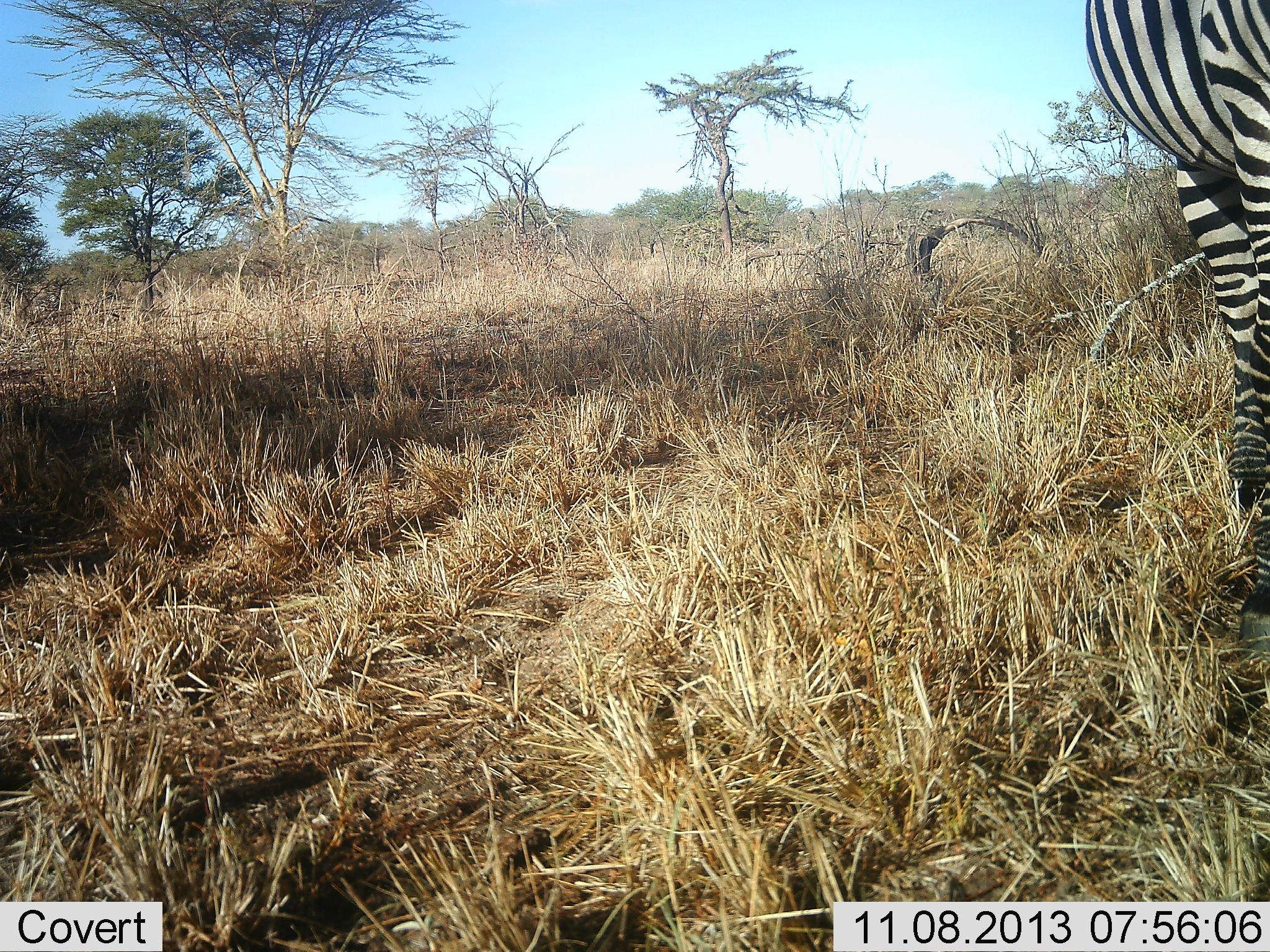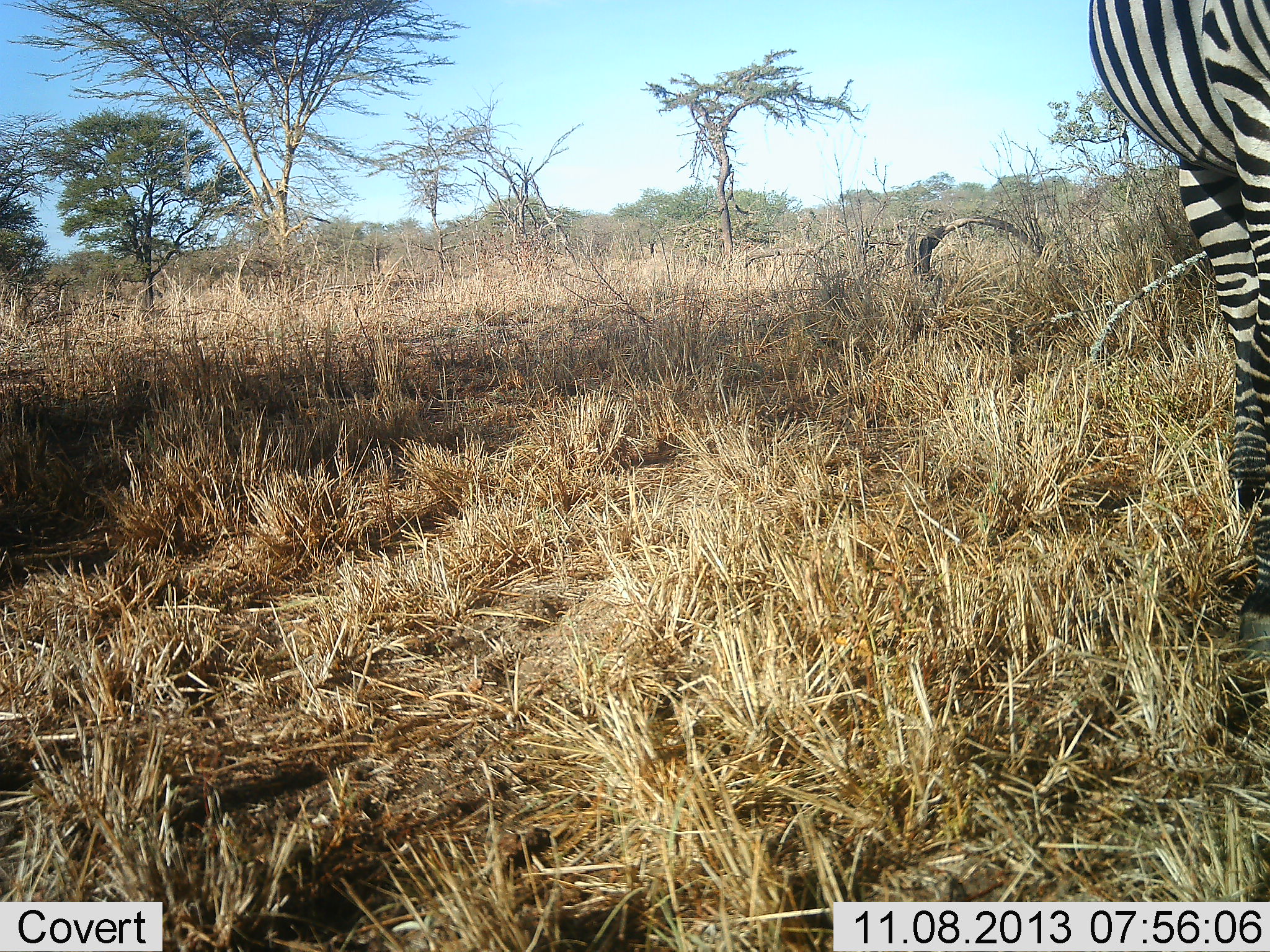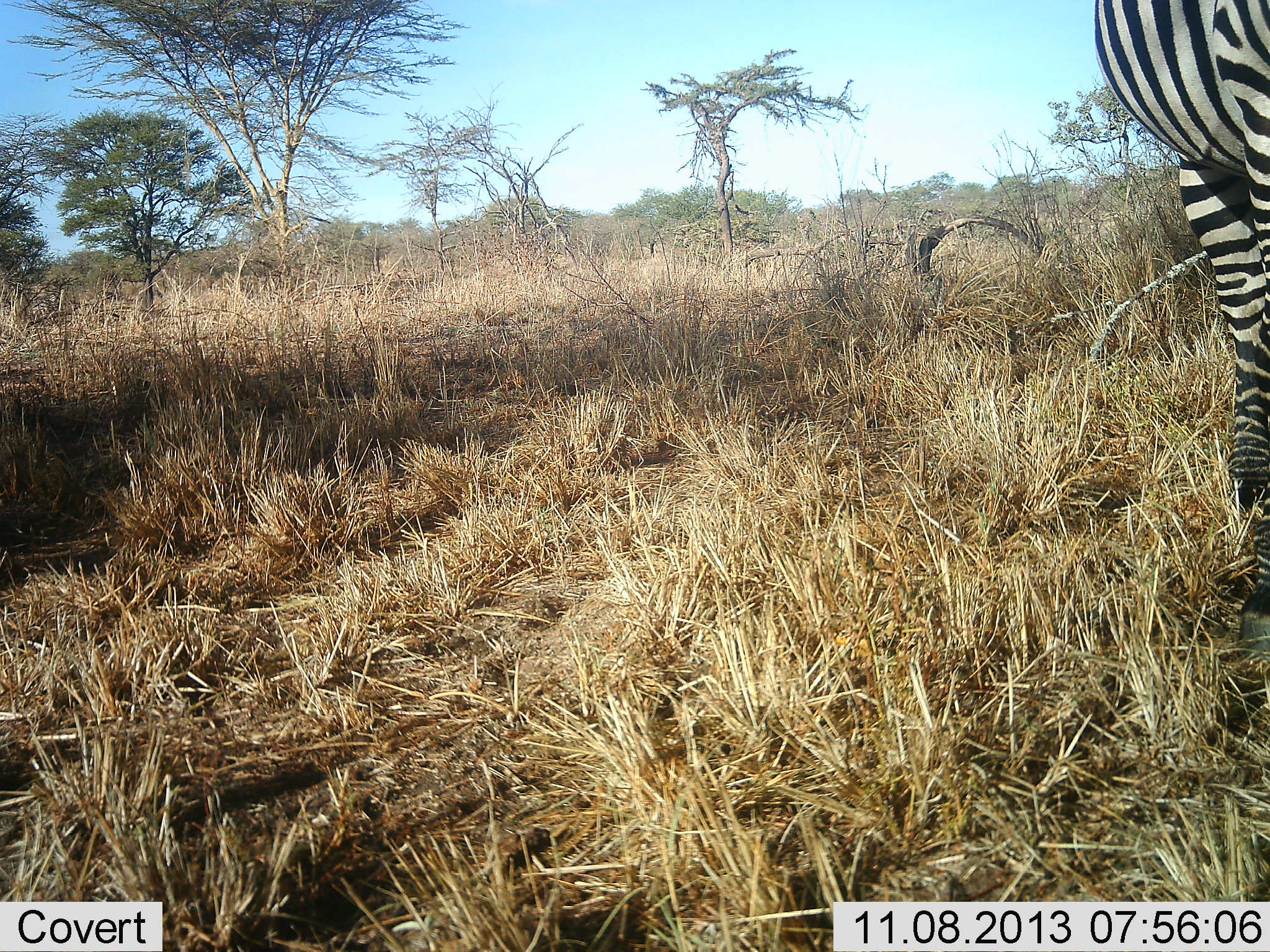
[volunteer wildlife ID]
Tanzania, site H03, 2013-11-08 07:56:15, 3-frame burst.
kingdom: Animalia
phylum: Chordata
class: Mammalia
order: Perissodactyla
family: Equidae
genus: Equus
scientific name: Equus quagga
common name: plains zebra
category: zebra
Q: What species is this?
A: Zebra (plains zebra) (Equus quagga).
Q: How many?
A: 1.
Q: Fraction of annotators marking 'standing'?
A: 100%.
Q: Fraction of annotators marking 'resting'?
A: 0%.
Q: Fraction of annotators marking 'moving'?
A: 0%.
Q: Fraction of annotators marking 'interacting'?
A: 0%.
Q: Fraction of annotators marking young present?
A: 0%.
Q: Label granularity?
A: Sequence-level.